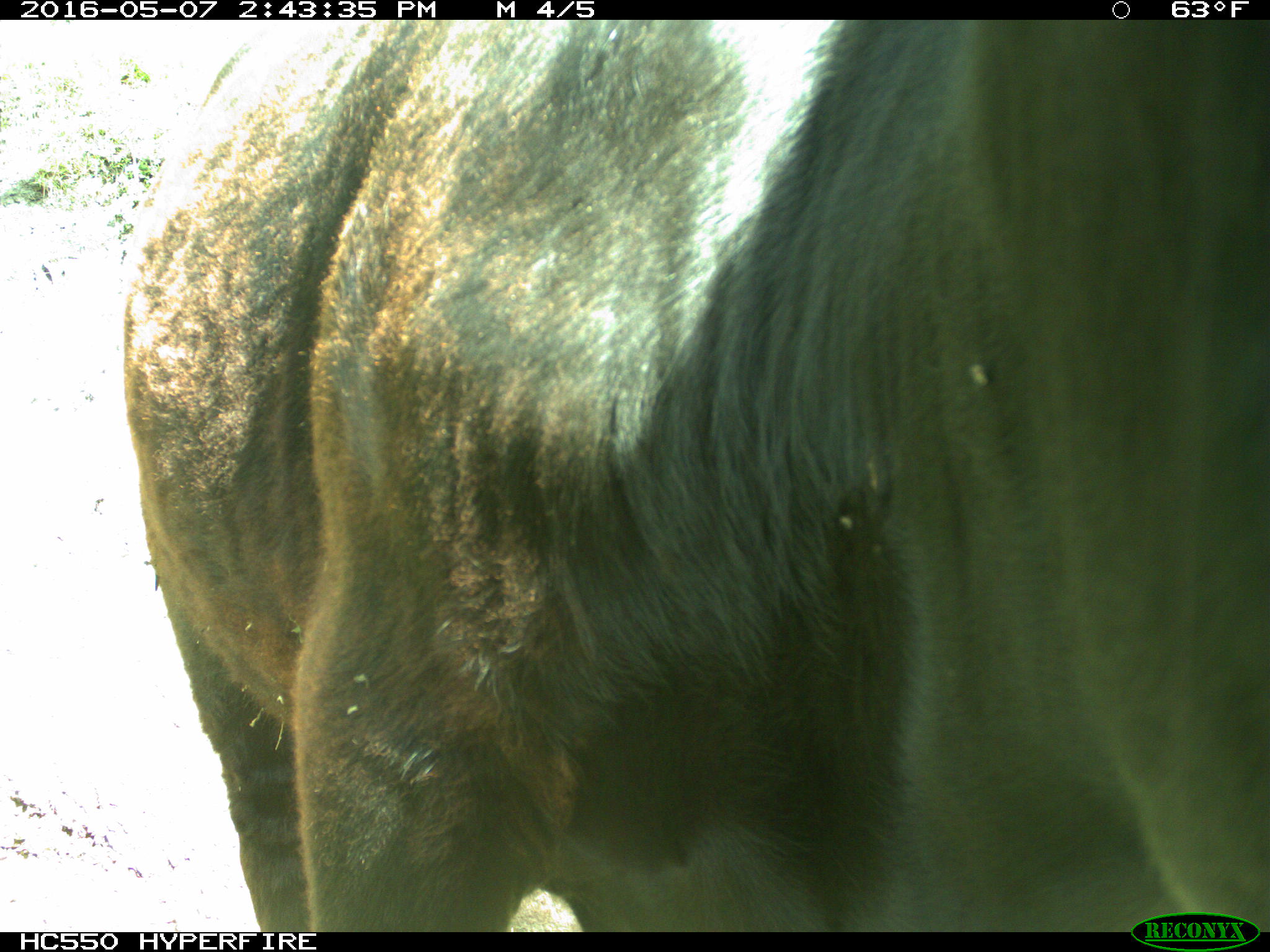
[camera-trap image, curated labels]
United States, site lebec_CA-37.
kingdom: Animalia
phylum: Chordata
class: Mammalia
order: Artiodactyla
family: Bovidae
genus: Bos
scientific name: Bos taurus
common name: domestic cow